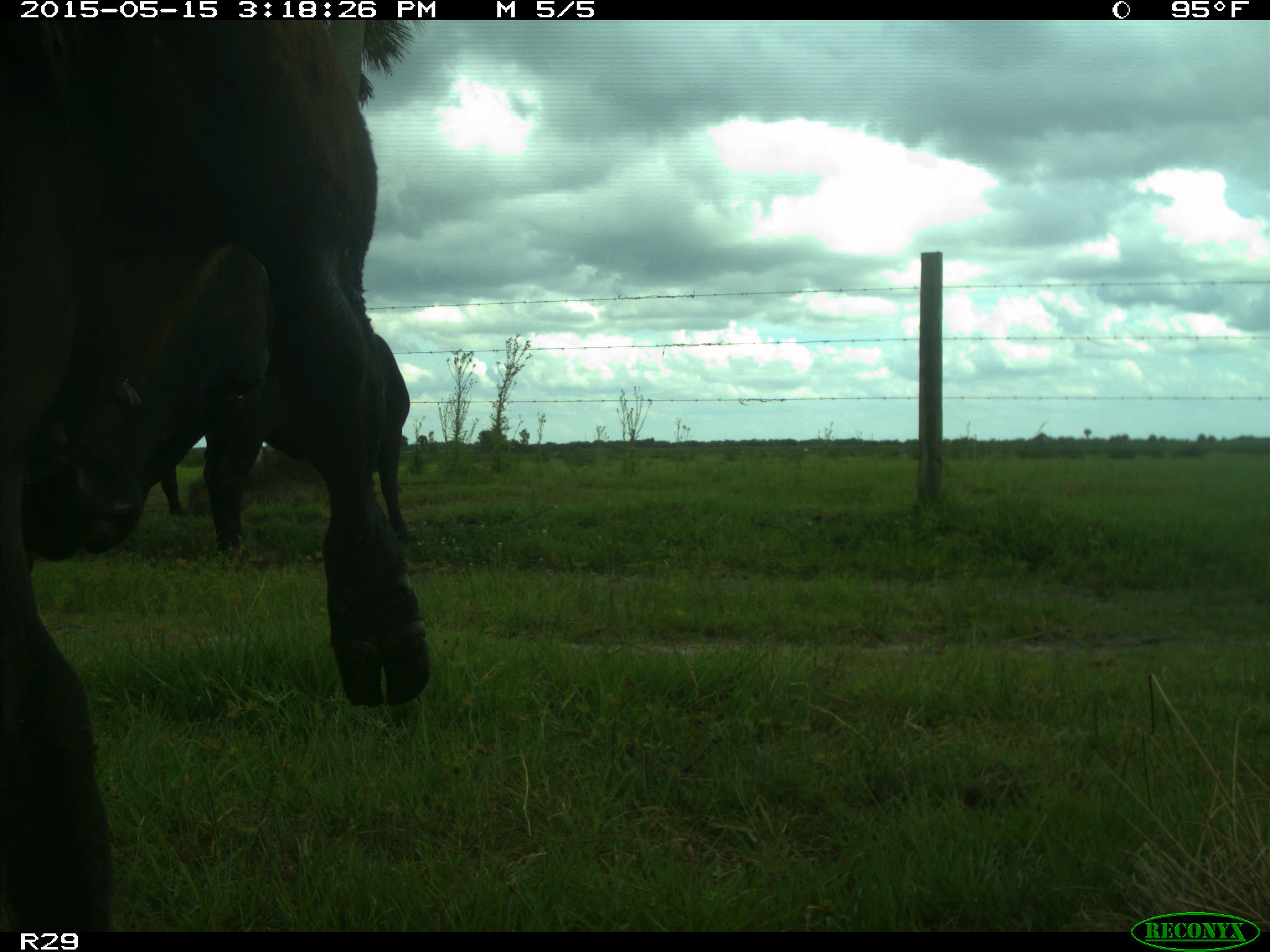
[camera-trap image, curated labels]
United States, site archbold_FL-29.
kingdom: Animalia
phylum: Chordata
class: Mammalia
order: Artiodactyla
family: Bovidae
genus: Bos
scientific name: Bos taurus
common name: domestic cow